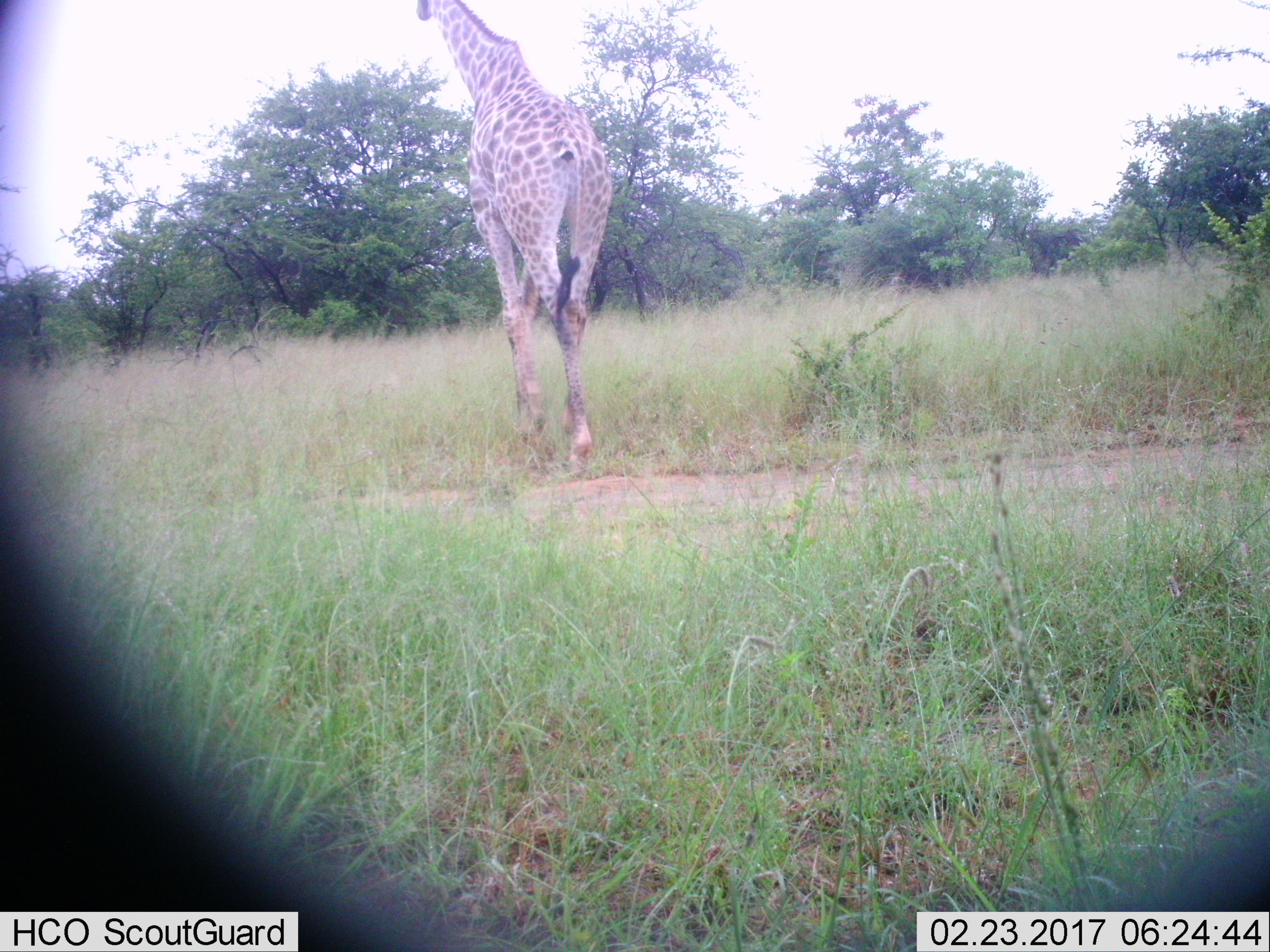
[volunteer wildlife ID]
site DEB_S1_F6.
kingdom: Animalia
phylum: Chordata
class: Mammalia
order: Artiodactyla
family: Giraffidae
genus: Giraffa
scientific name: Giraffa camelopardalis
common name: giraffe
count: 1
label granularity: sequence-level